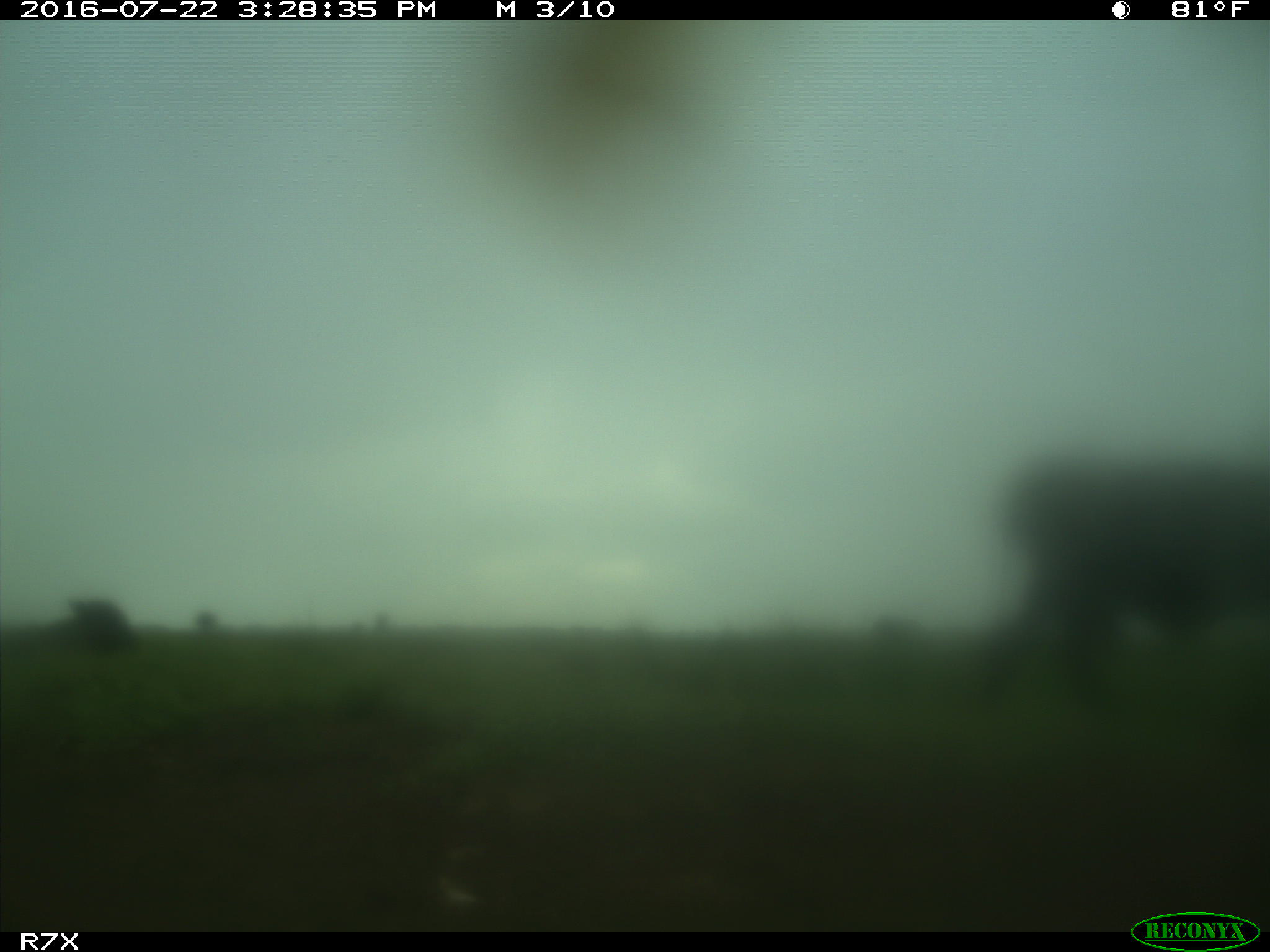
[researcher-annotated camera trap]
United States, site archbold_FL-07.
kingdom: Animalia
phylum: Chordata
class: Mammalia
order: Artiodactyla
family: Bovidae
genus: Bos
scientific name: Bos taurus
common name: domestic cow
Bos taurus (domestic cow).